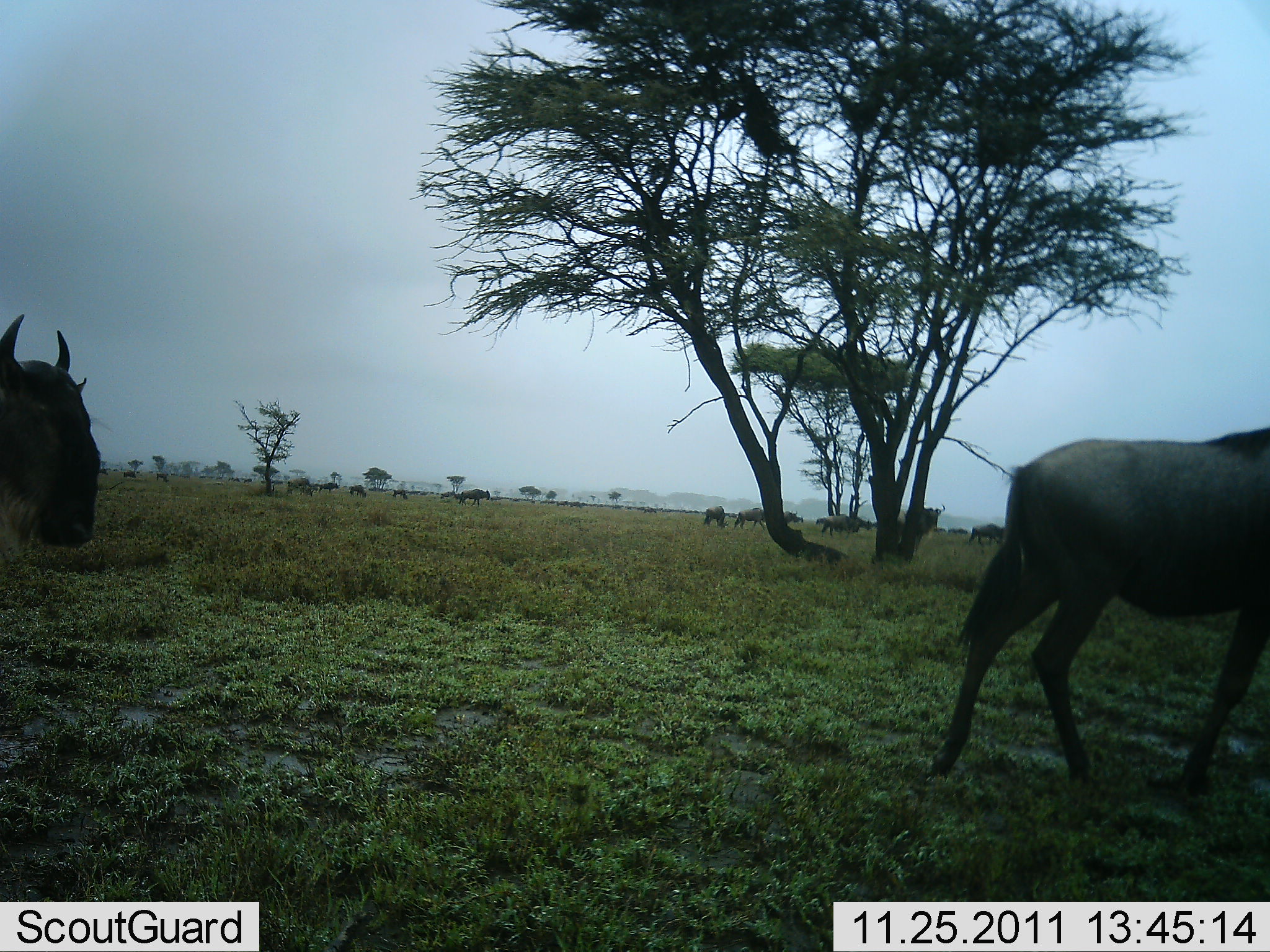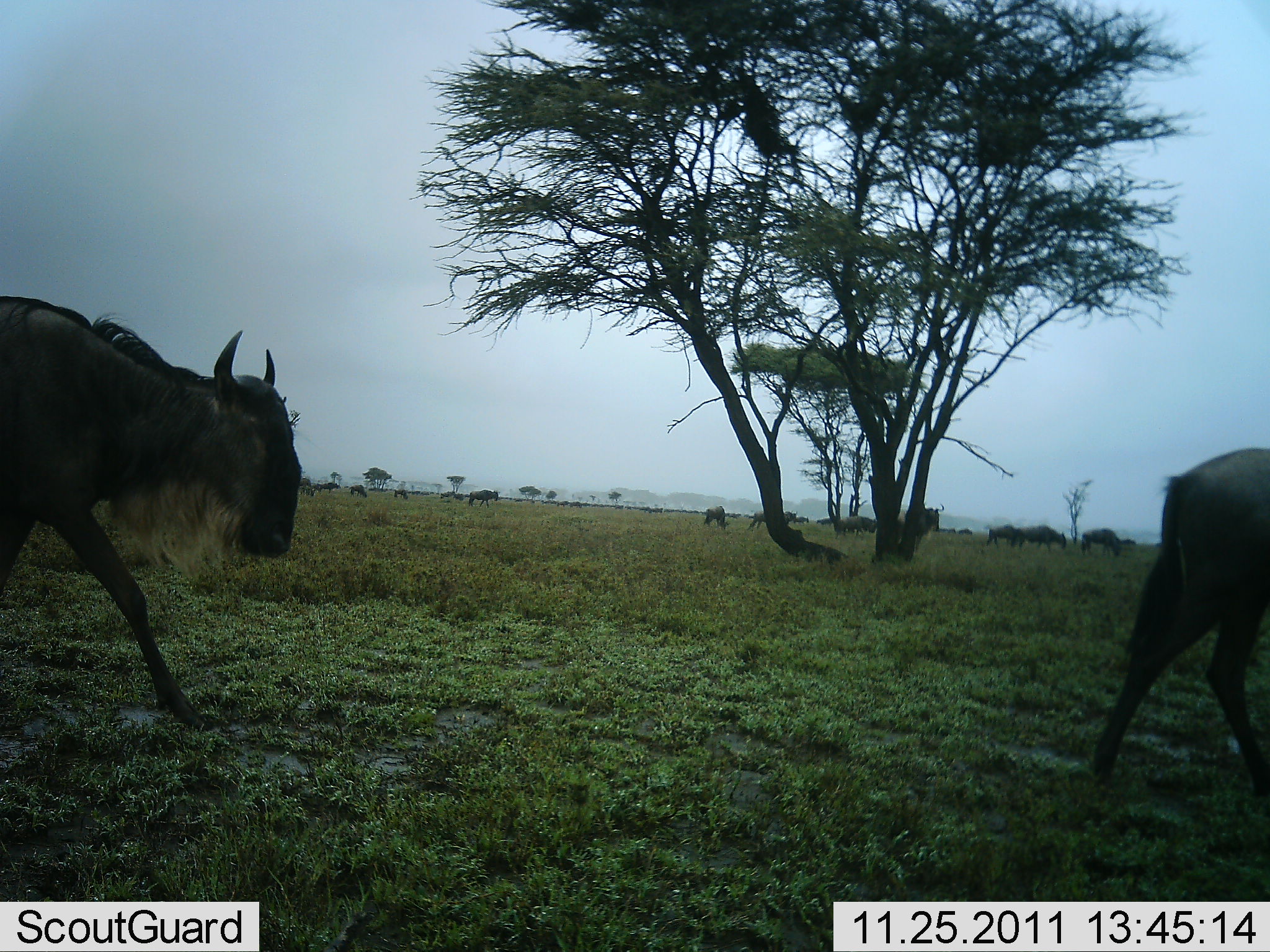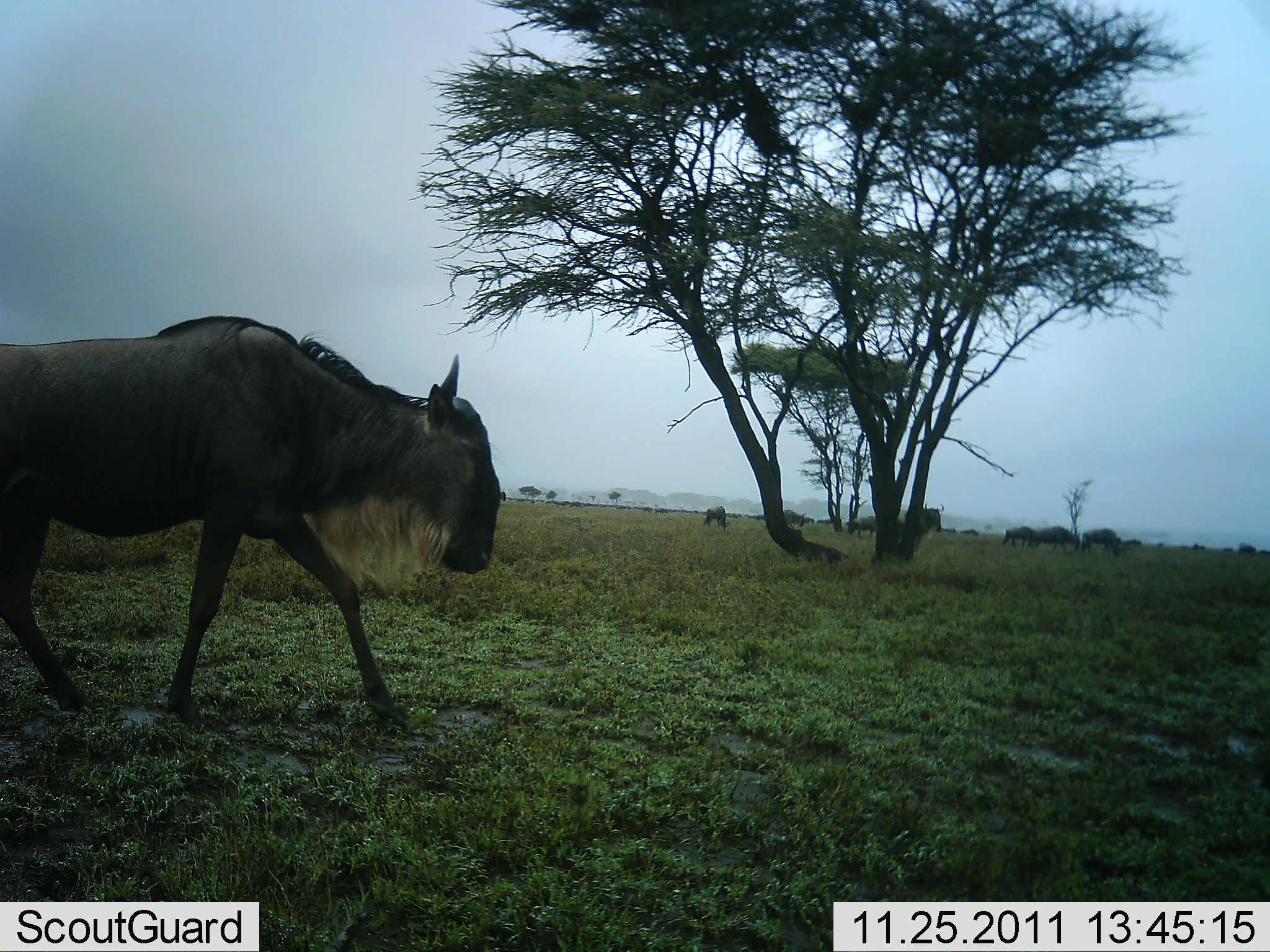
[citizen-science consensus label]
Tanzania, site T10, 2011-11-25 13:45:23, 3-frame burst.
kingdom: Animalia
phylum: Chordata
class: Mammalia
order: Artiodactyla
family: Bovidae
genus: Connochaetes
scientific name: Connochaetes taurinus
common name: blue wildebeest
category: wildebeest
Wildebeest (blue wildebeest) (Connochaetes taurinus), count 11-50. Behavior (volunteer vote fractions): standing 31%, resting 0%, moving 92%, interacting 0%. Young present (vote fraction): 0%. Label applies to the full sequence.